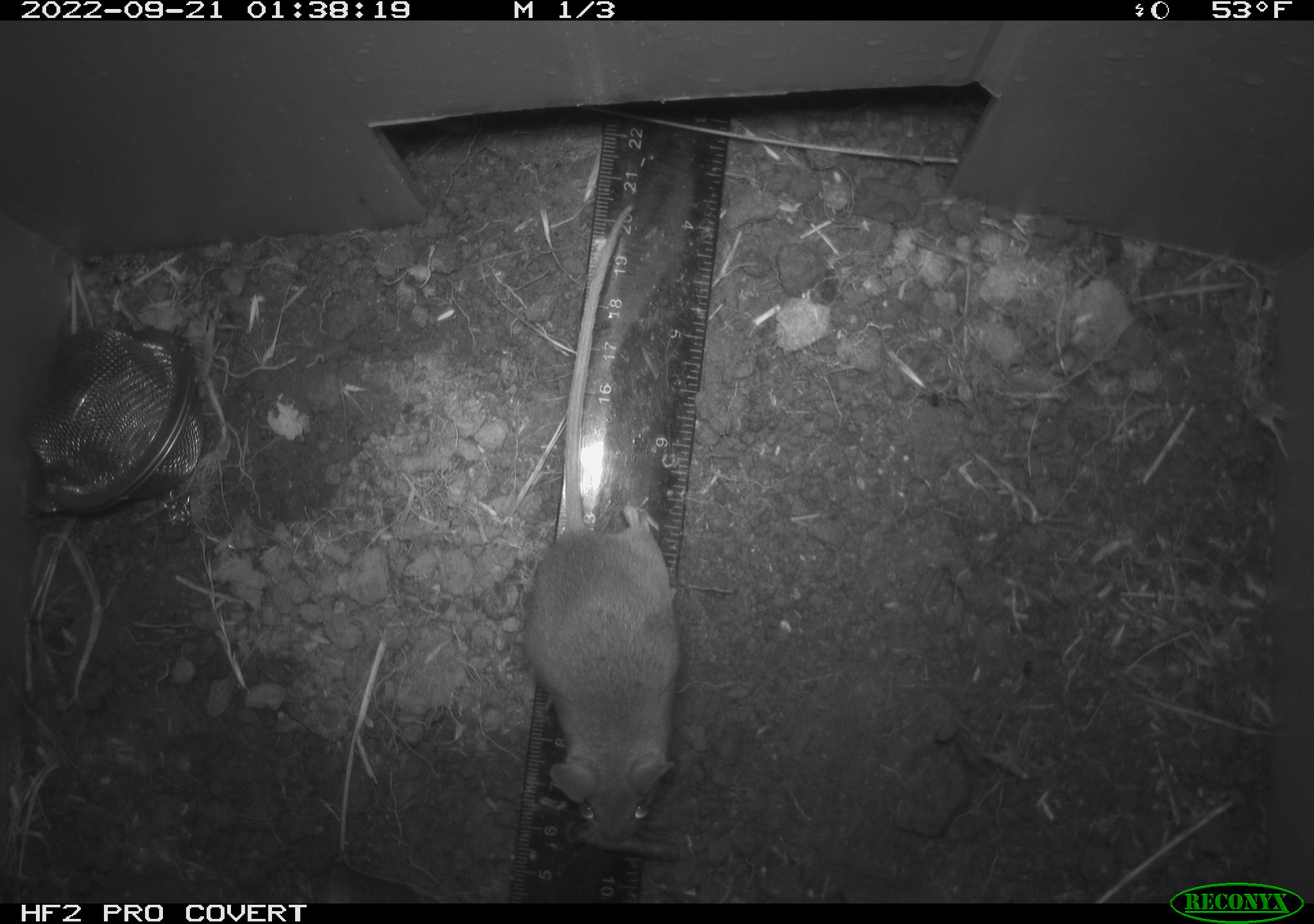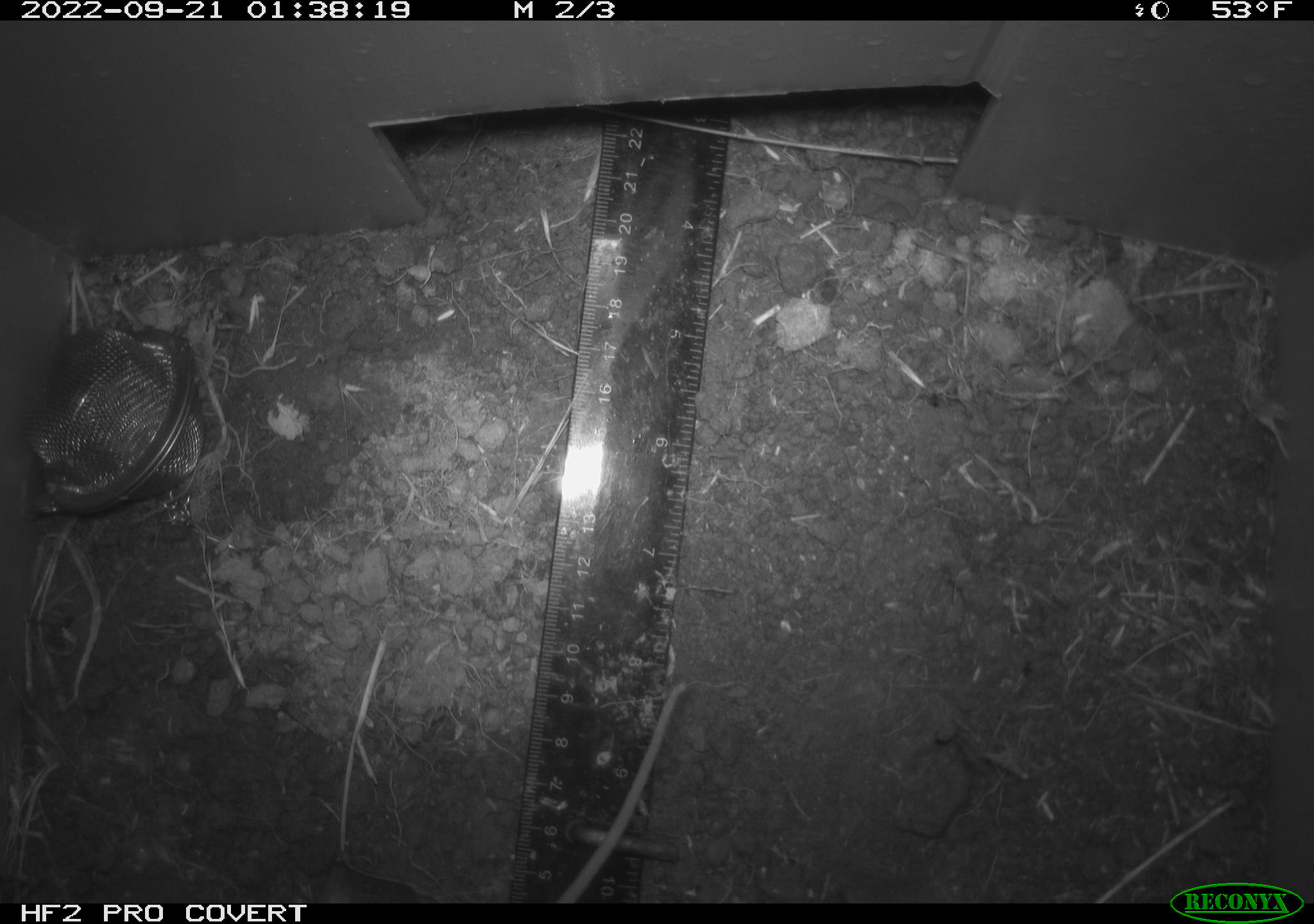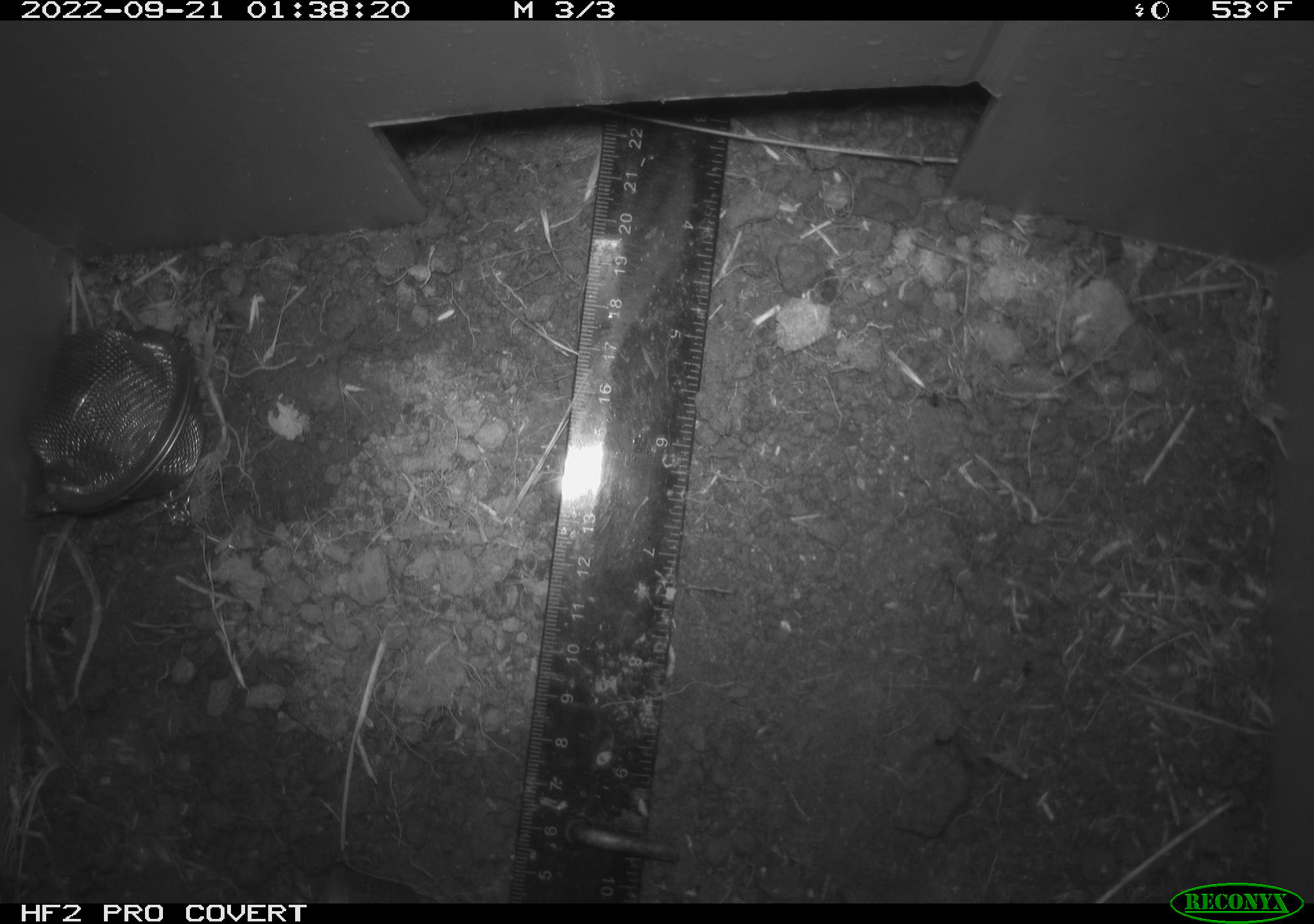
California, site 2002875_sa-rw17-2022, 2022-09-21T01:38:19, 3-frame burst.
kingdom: Animalia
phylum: Chordata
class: Mammalia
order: Rodentia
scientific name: Rodentia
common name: mouse species